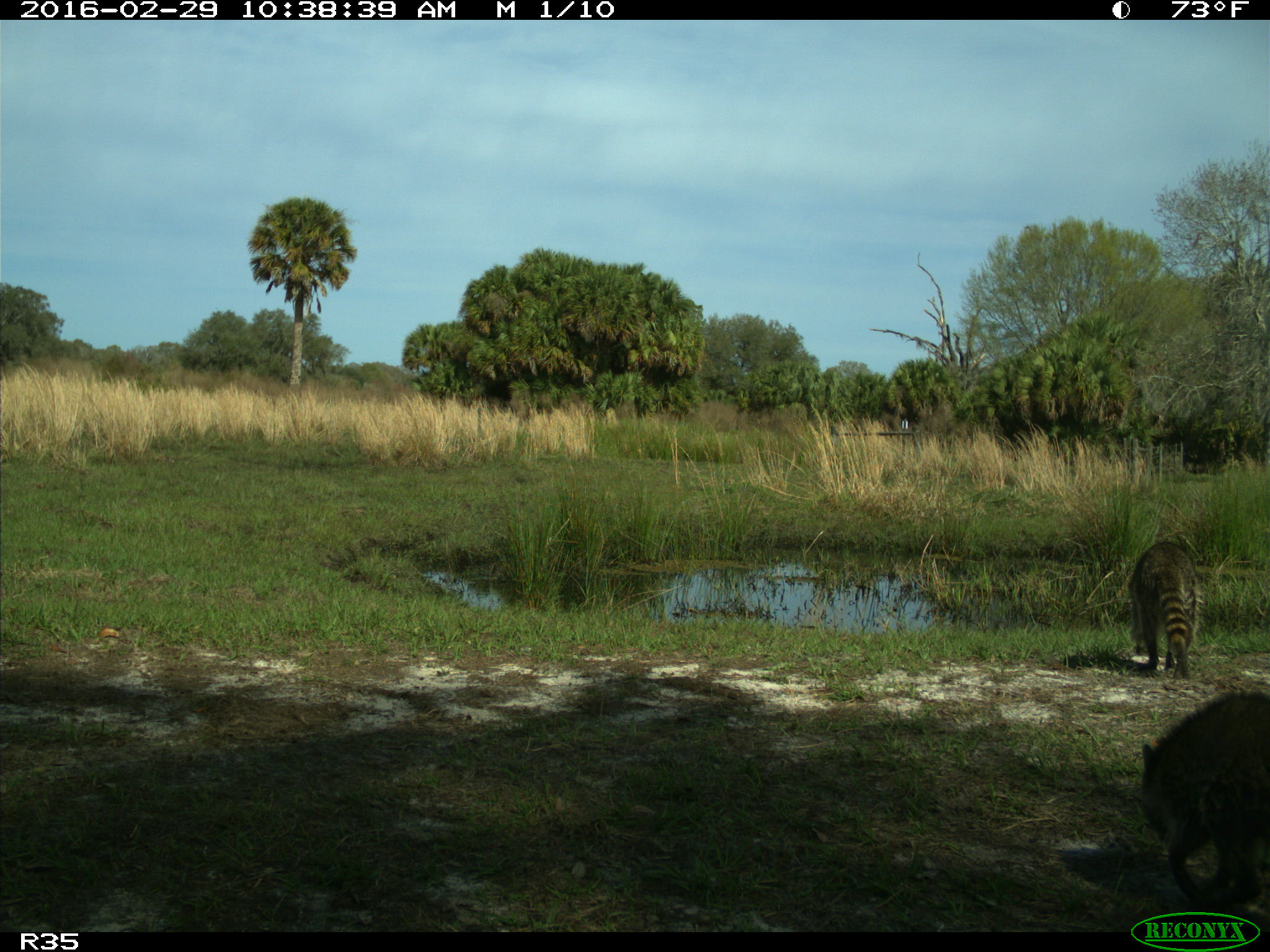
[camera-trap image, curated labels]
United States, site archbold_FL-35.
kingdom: Animalia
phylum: Chordata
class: Mammalia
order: Carnivora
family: Procyonidae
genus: Procyon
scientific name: Procyon lotor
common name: common raccoon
Procyon lotor (common raccoon).